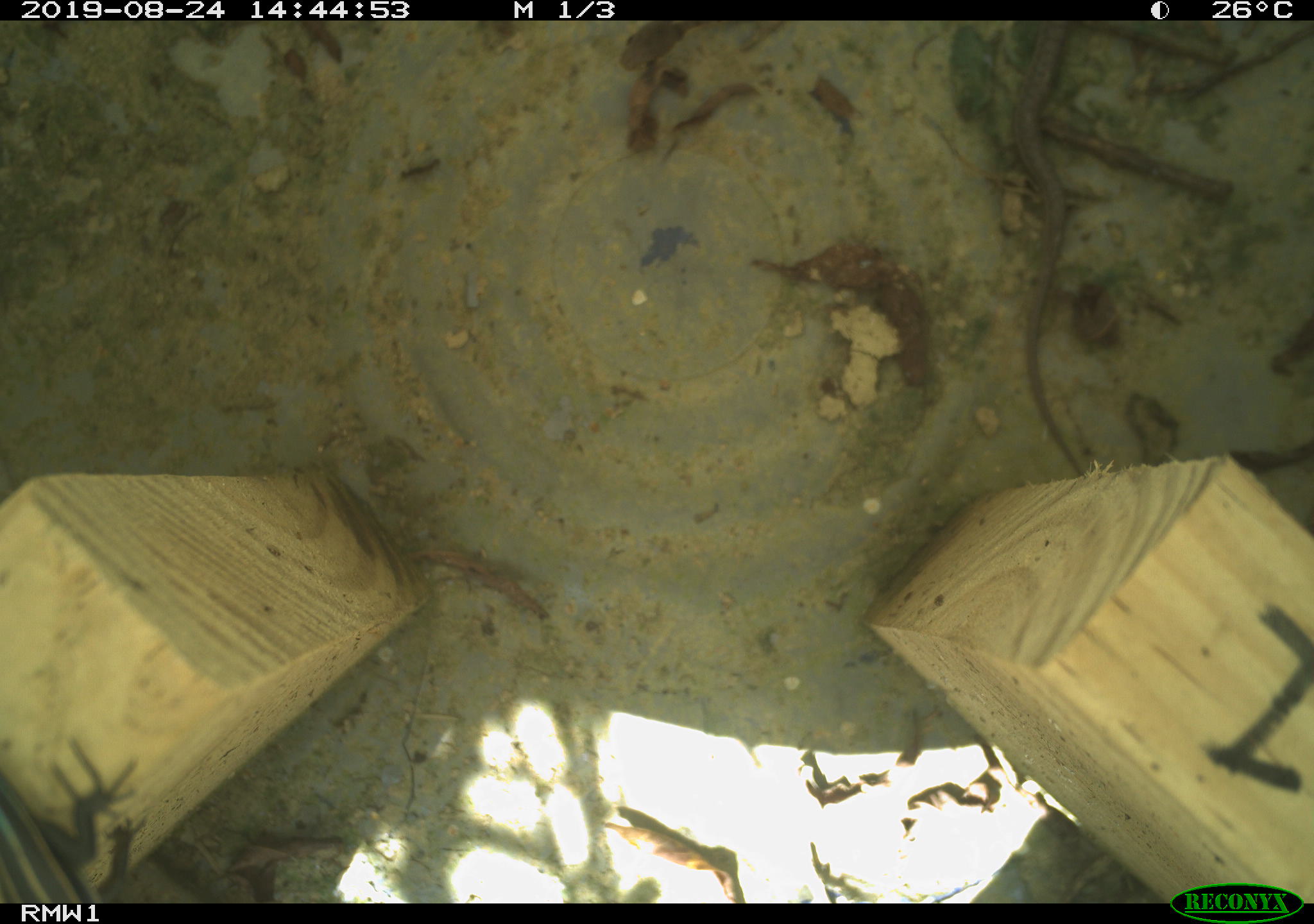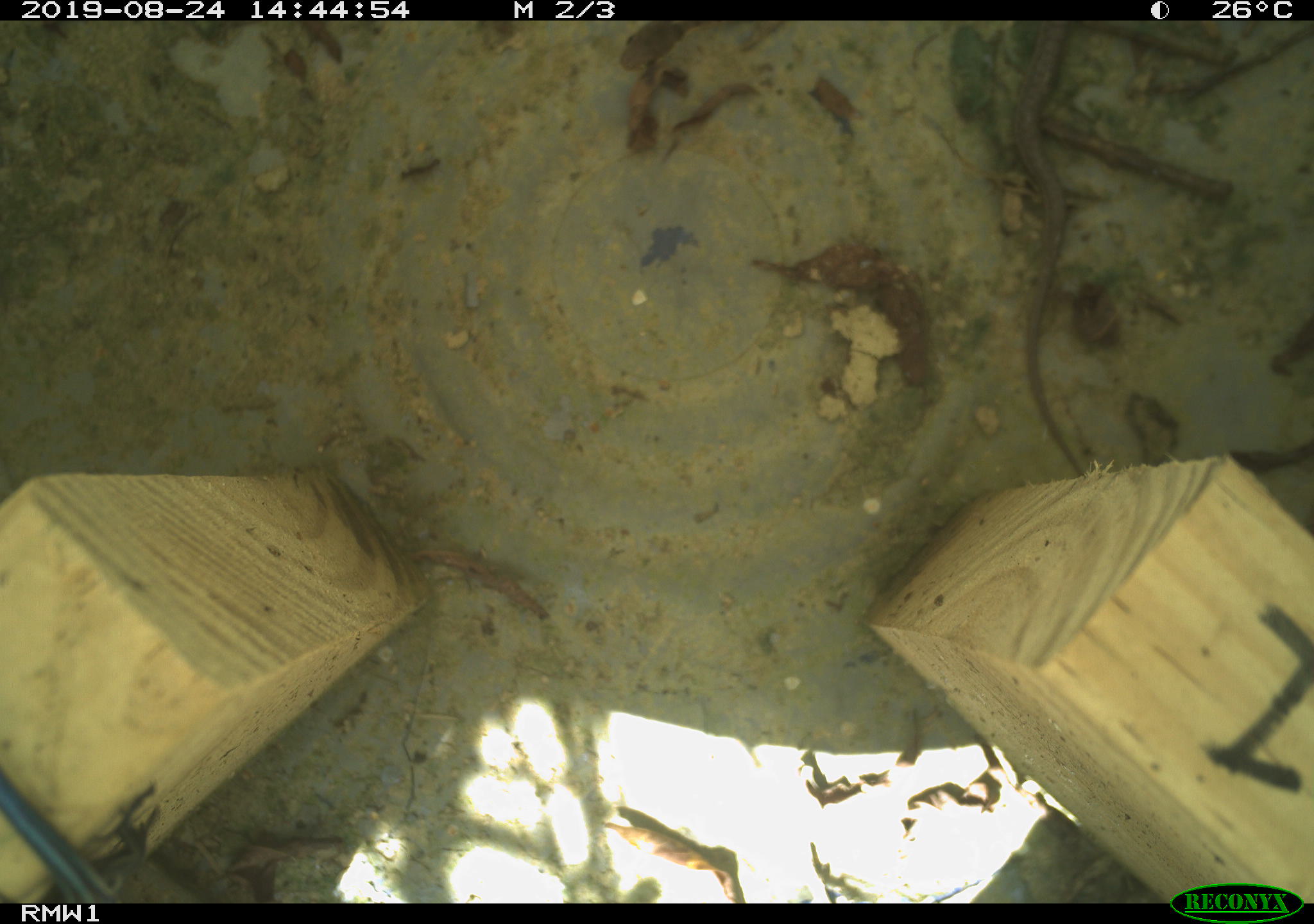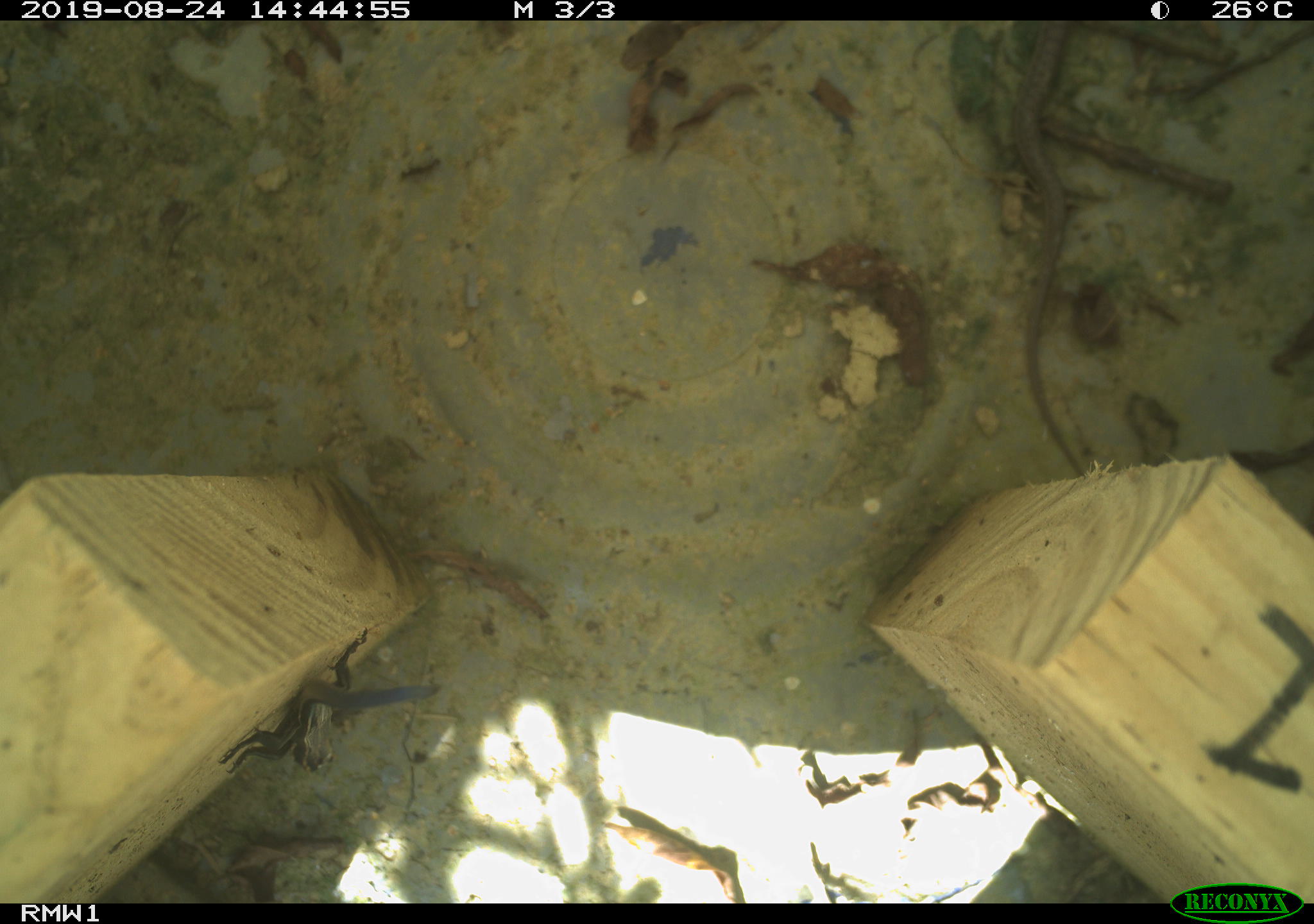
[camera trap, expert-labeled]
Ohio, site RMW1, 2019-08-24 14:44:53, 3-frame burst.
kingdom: Animalia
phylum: Chordata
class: Reptilia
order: Squamata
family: Colubridae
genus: Thamnophis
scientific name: Thamnophis sirtalis sirtalis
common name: eastern gartersnake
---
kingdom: Animalia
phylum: Chordata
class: Reptilia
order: Squamata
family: Scincidae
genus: Plestiodon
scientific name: Plestiodon fasciatus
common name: common five-lined skink